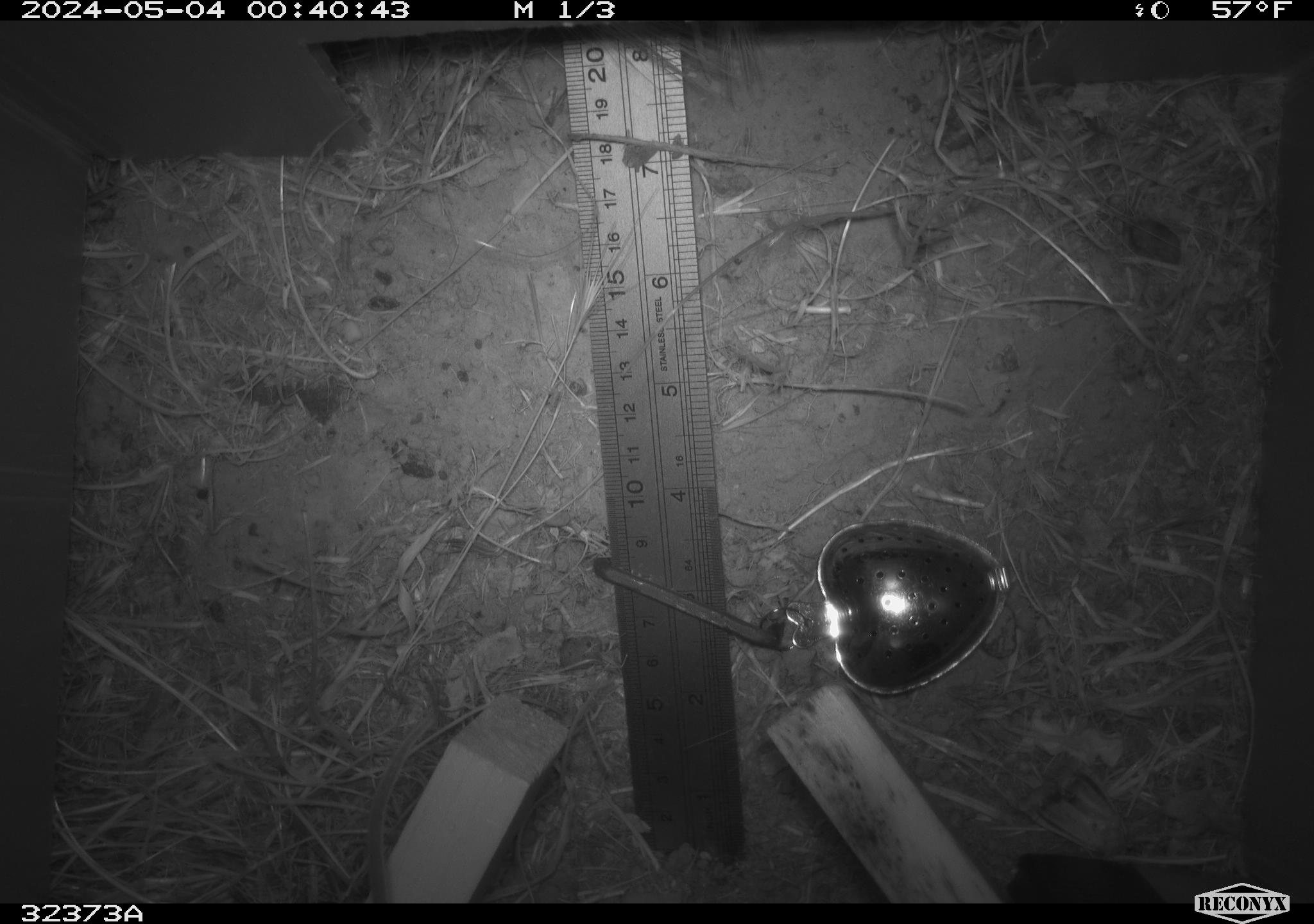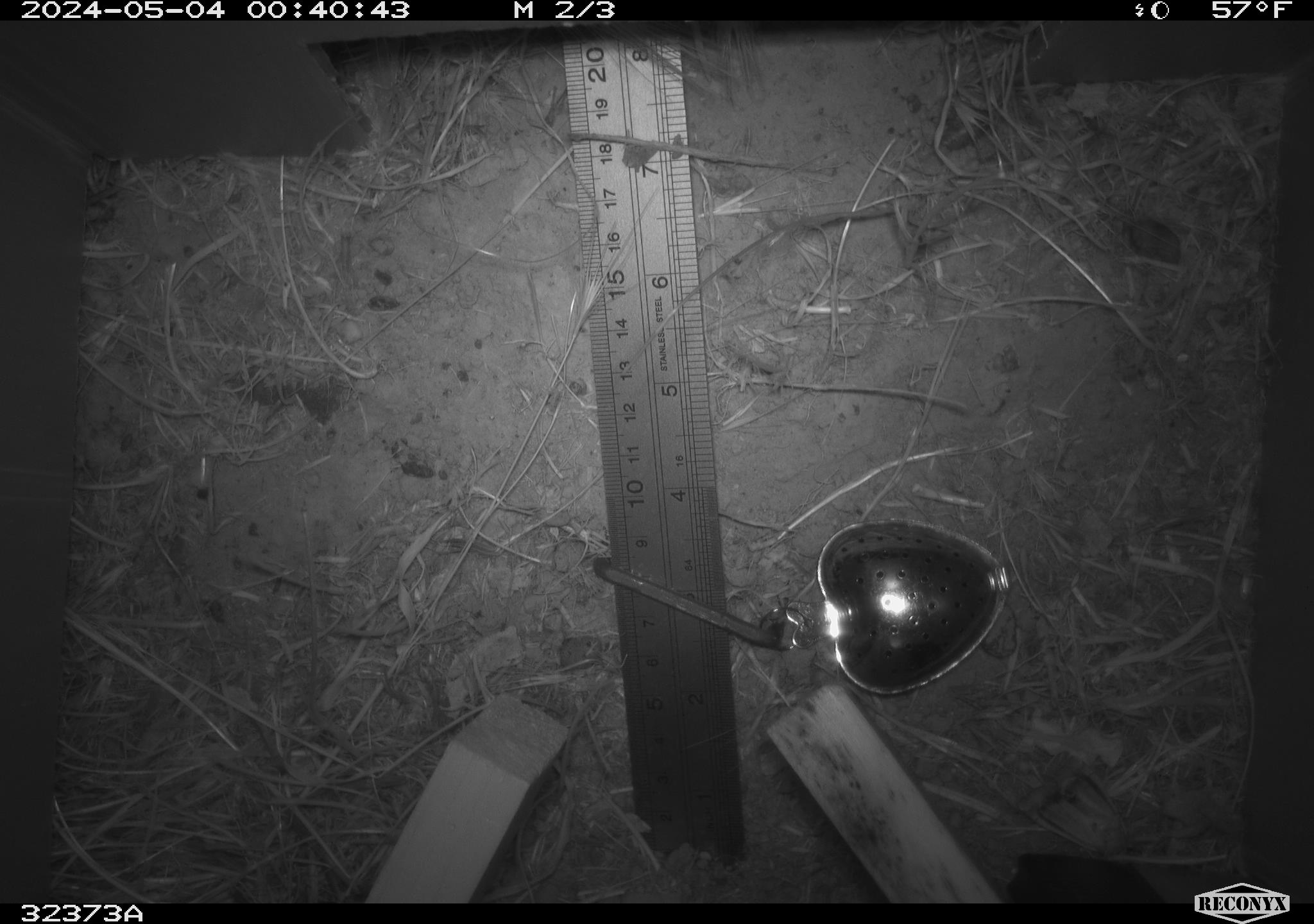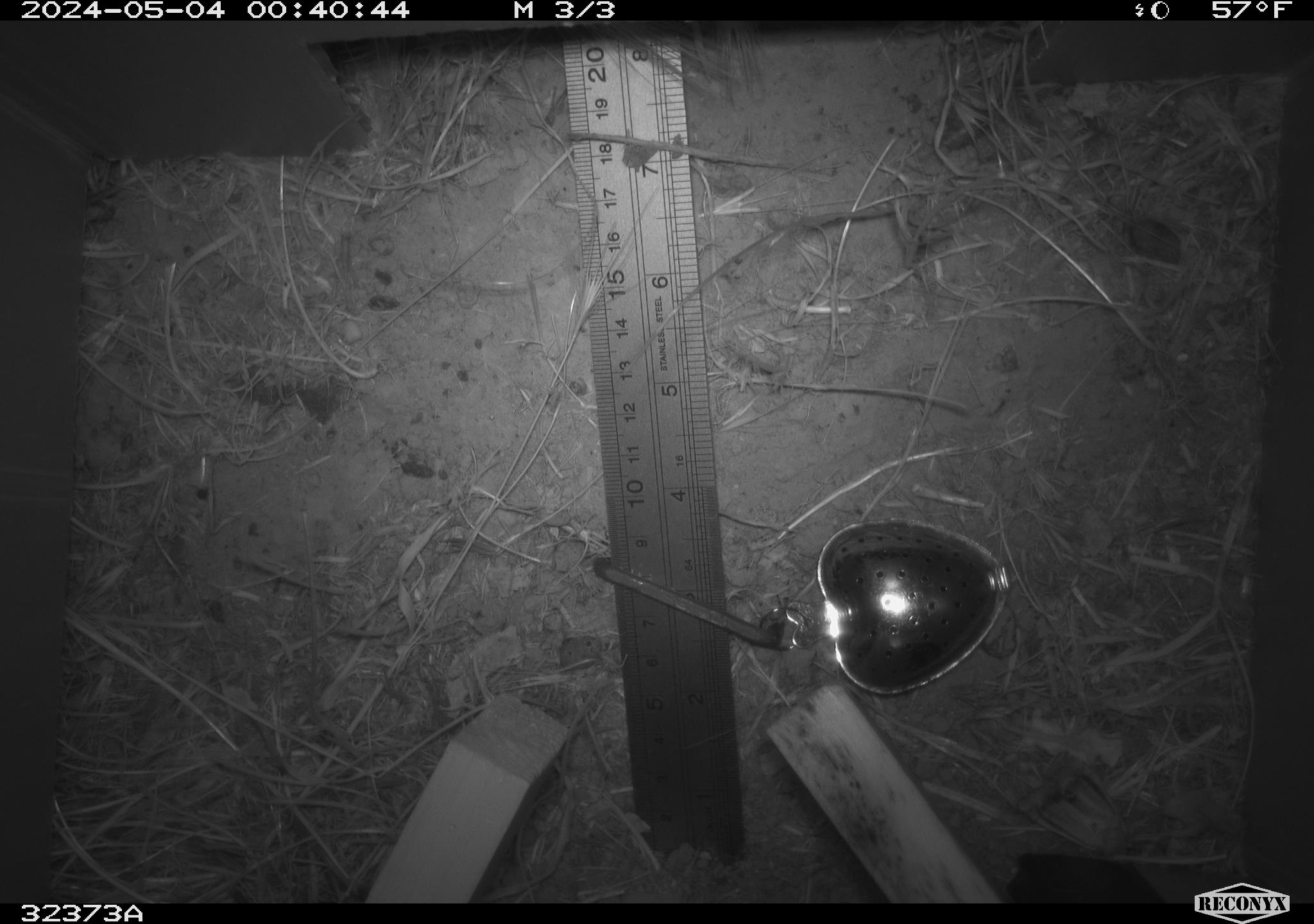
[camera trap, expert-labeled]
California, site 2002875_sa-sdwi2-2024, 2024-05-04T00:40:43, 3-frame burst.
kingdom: Animalia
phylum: Chordata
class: Mammalia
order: Rodentia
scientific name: Rodentia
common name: mouse species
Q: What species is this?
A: Mouse species (Rodentia).